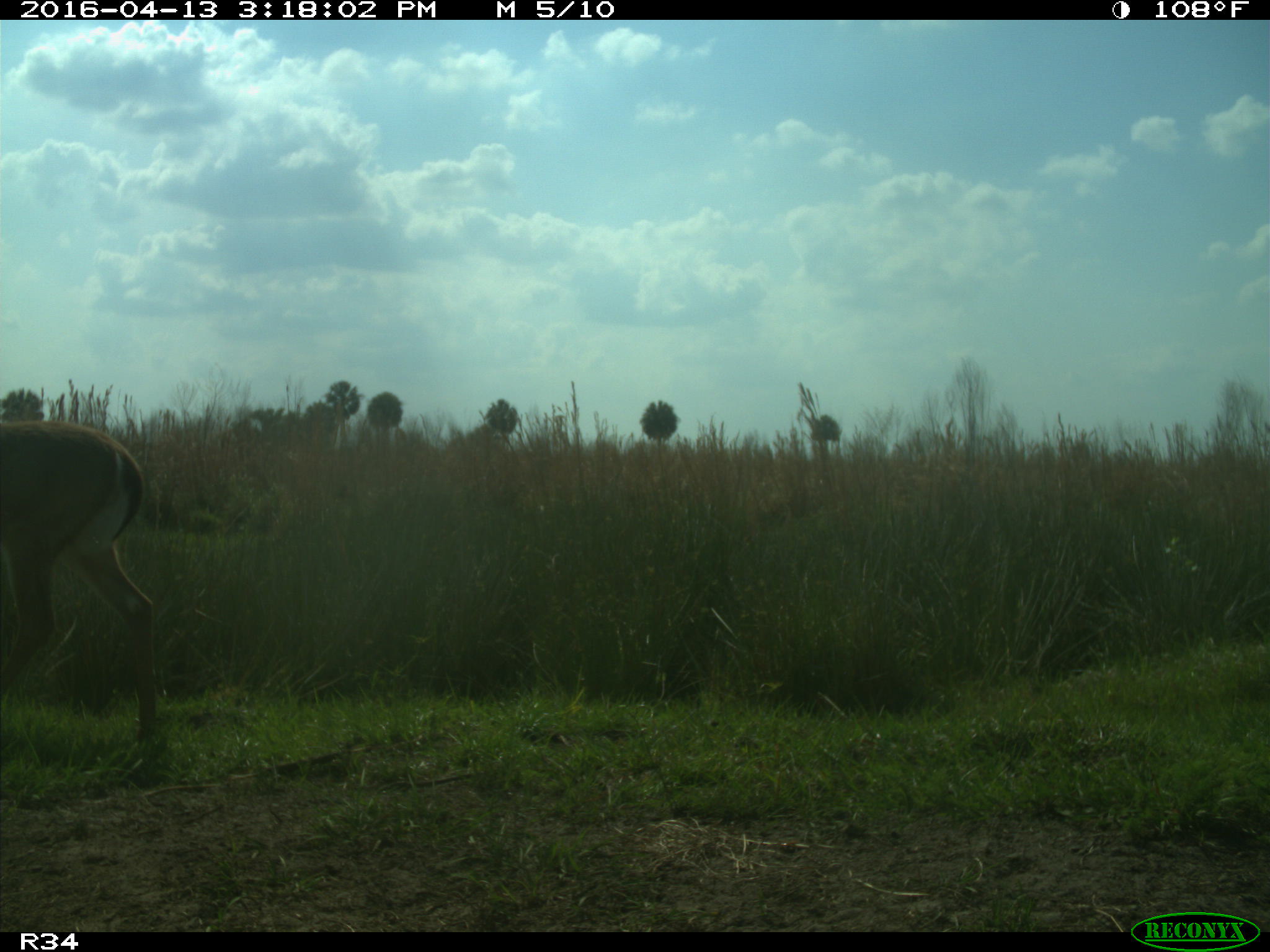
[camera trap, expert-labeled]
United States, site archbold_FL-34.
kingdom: Animalia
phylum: Chordata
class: Mammalia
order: Artiodactyla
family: Cervidae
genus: Odocoileus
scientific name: Odocoileus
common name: deer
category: unidentified deer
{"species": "unidentified deer (deer) (Odocoileus)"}